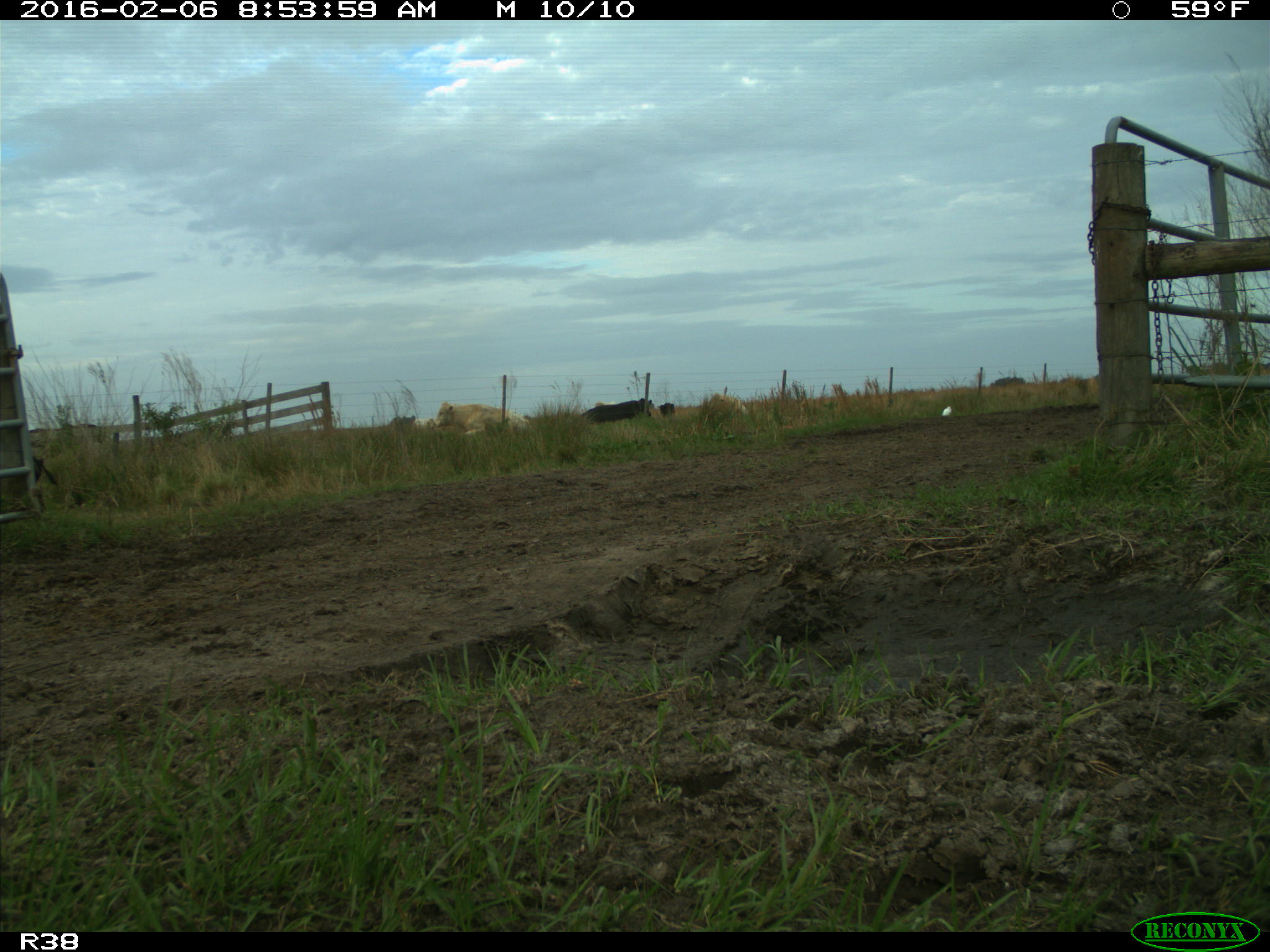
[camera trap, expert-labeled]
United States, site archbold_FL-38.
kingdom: Animalia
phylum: Chordata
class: Mammalia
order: Artiodactyla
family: Suidae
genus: Sus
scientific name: Sus scrofa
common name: wild boar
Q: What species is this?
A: Sus scrofa (wild boar).